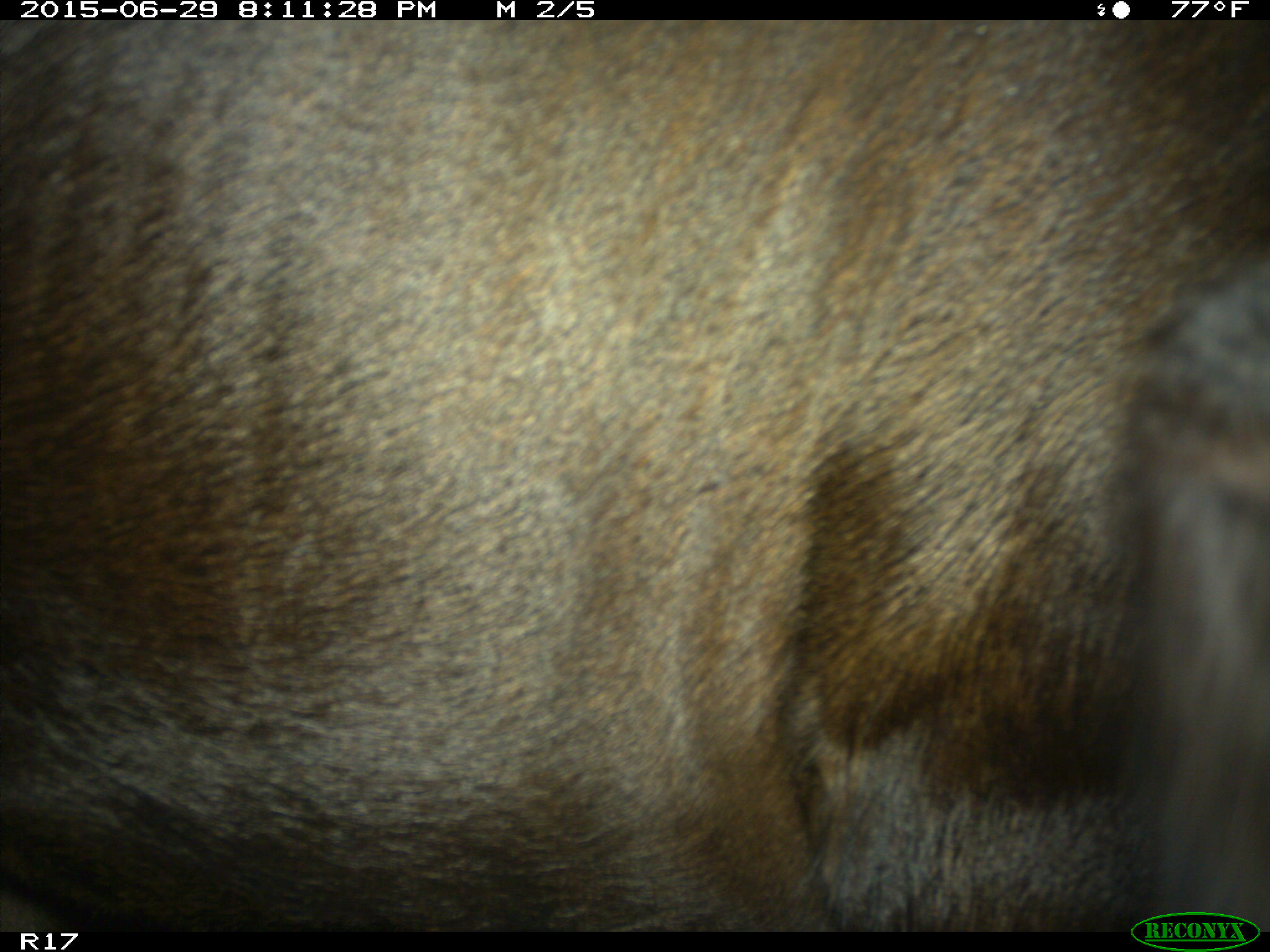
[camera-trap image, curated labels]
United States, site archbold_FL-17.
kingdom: Animalia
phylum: Chordata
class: Mammalia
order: Artiodactyla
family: Bovidae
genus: Bos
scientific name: Bos taurus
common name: domestic cow